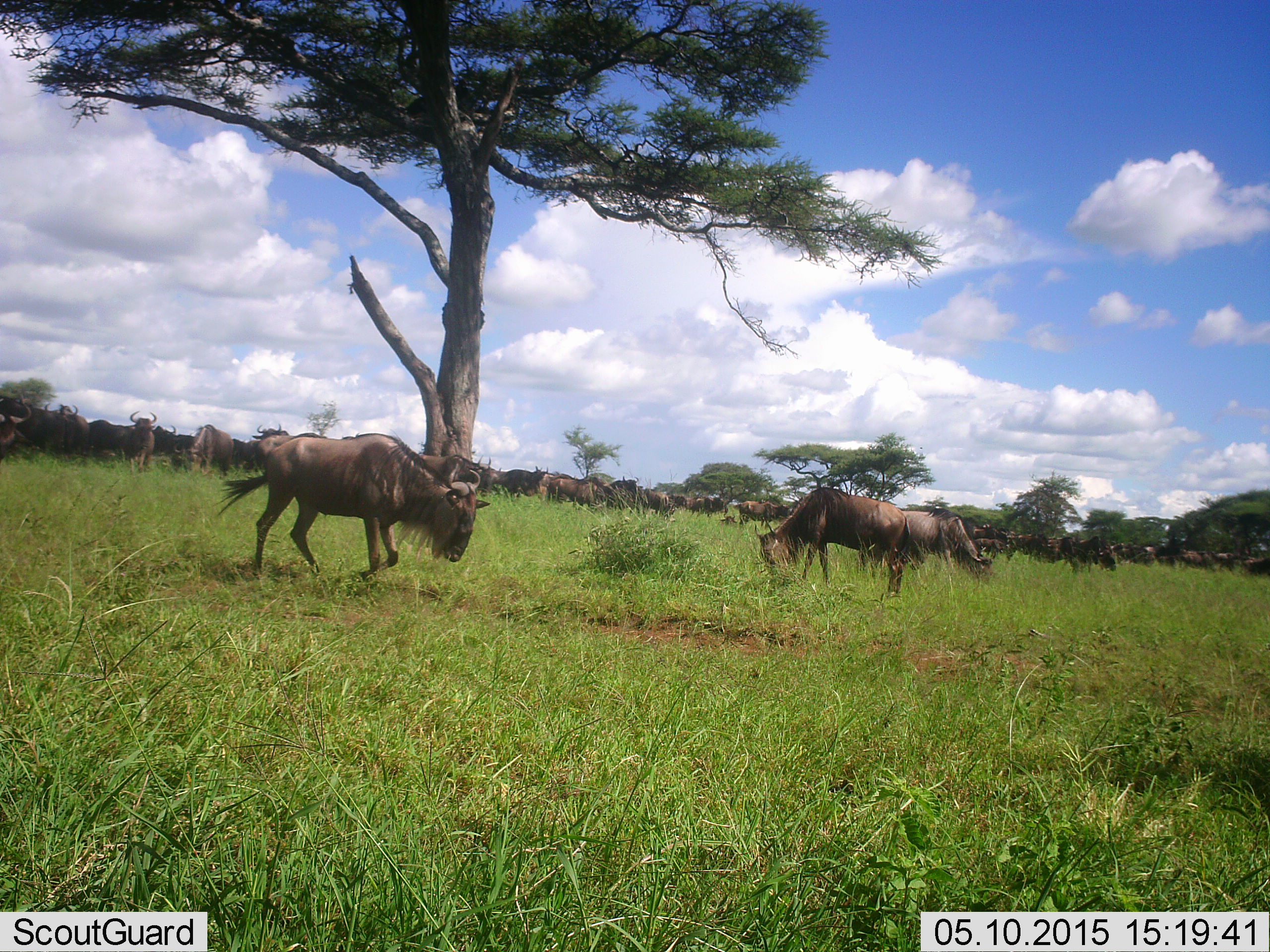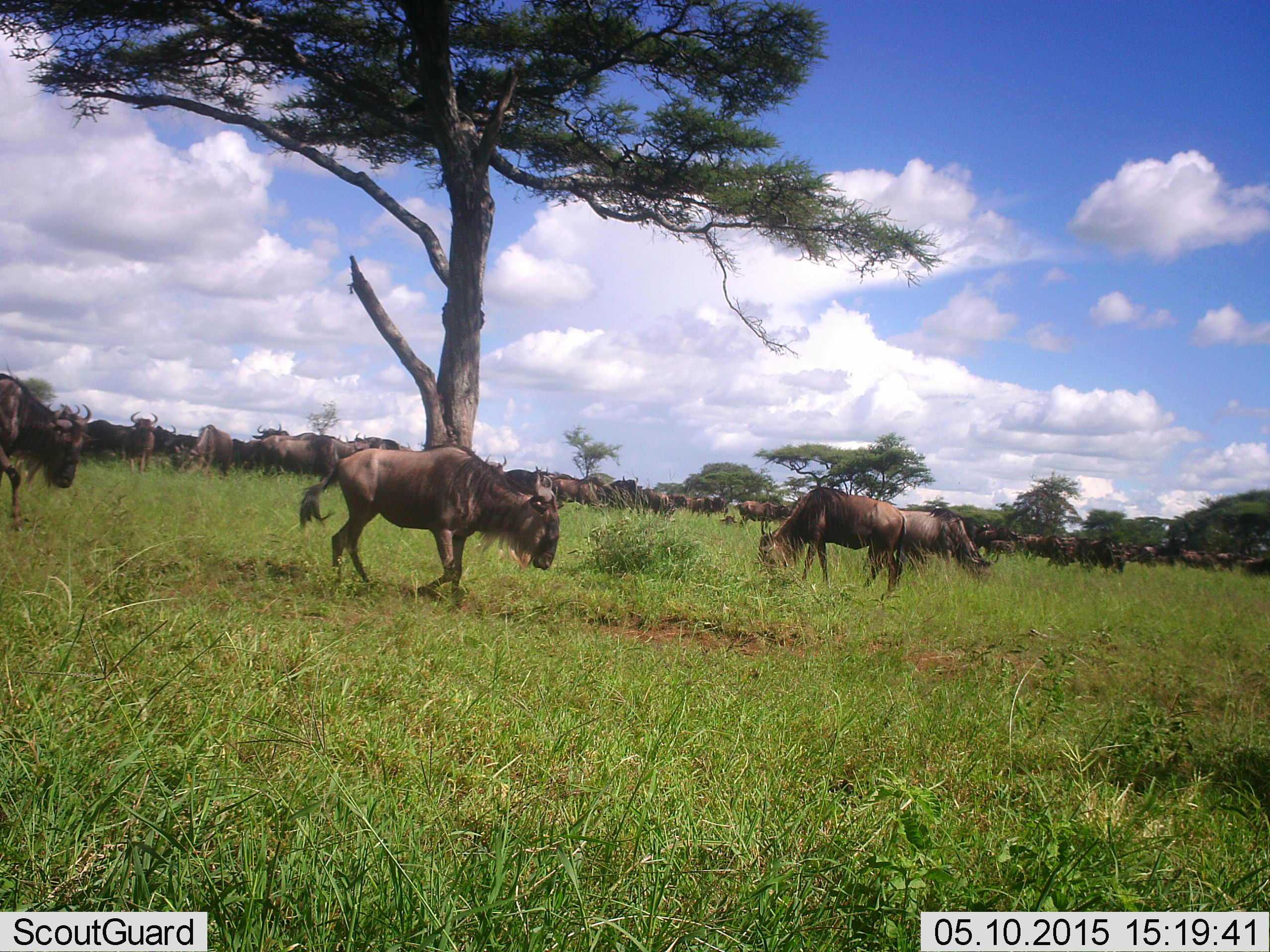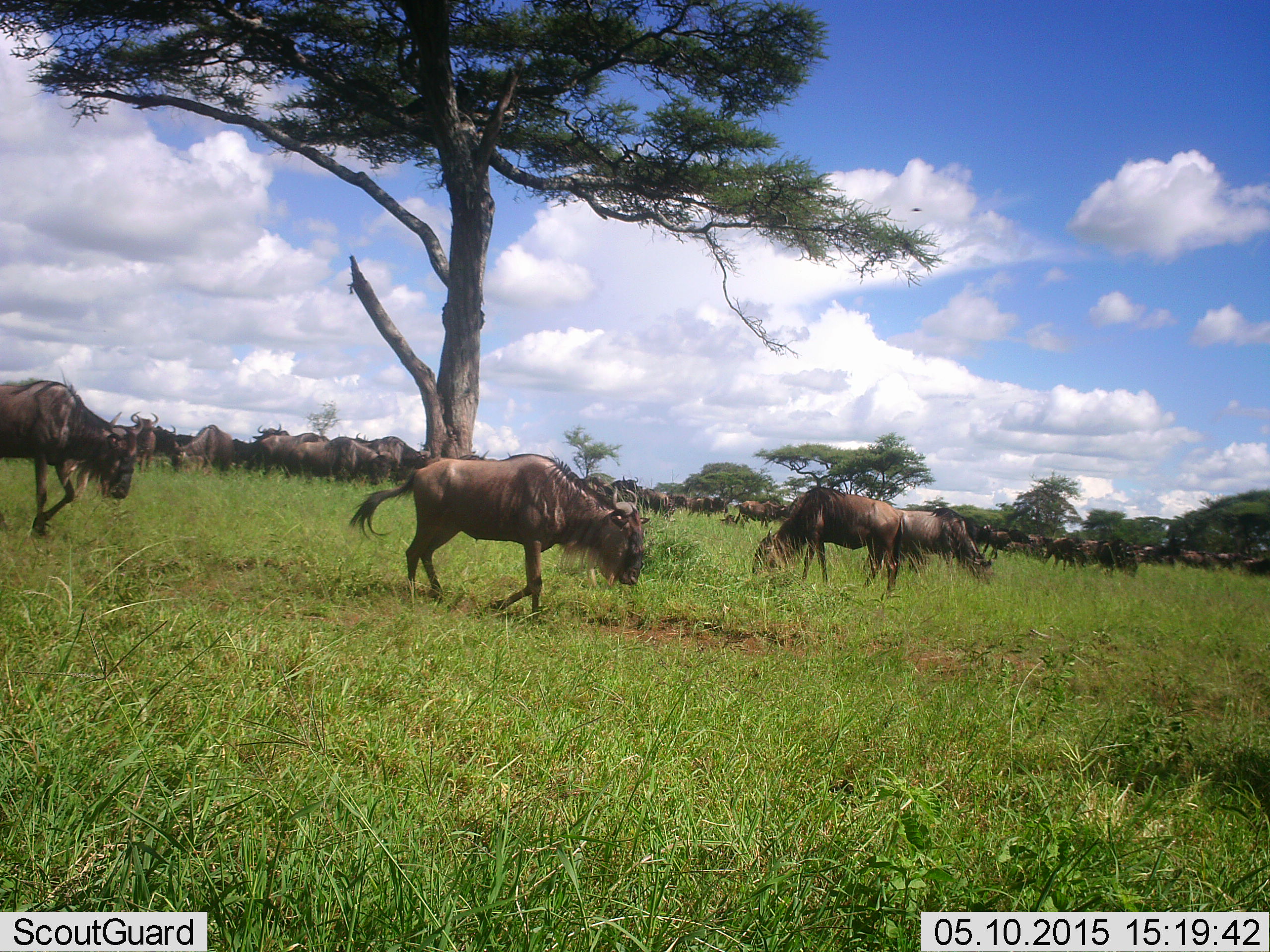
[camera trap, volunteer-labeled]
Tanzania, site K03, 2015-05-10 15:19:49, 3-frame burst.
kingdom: Animalia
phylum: Chordata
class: Mammalia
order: Artiodactyla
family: Bovidae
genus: Connochaetes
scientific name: Connochaetes taurinus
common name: blue wildebeest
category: wildebeest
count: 11-50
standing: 70%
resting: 0%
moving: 90%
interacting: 0%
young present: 0%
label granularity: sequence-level